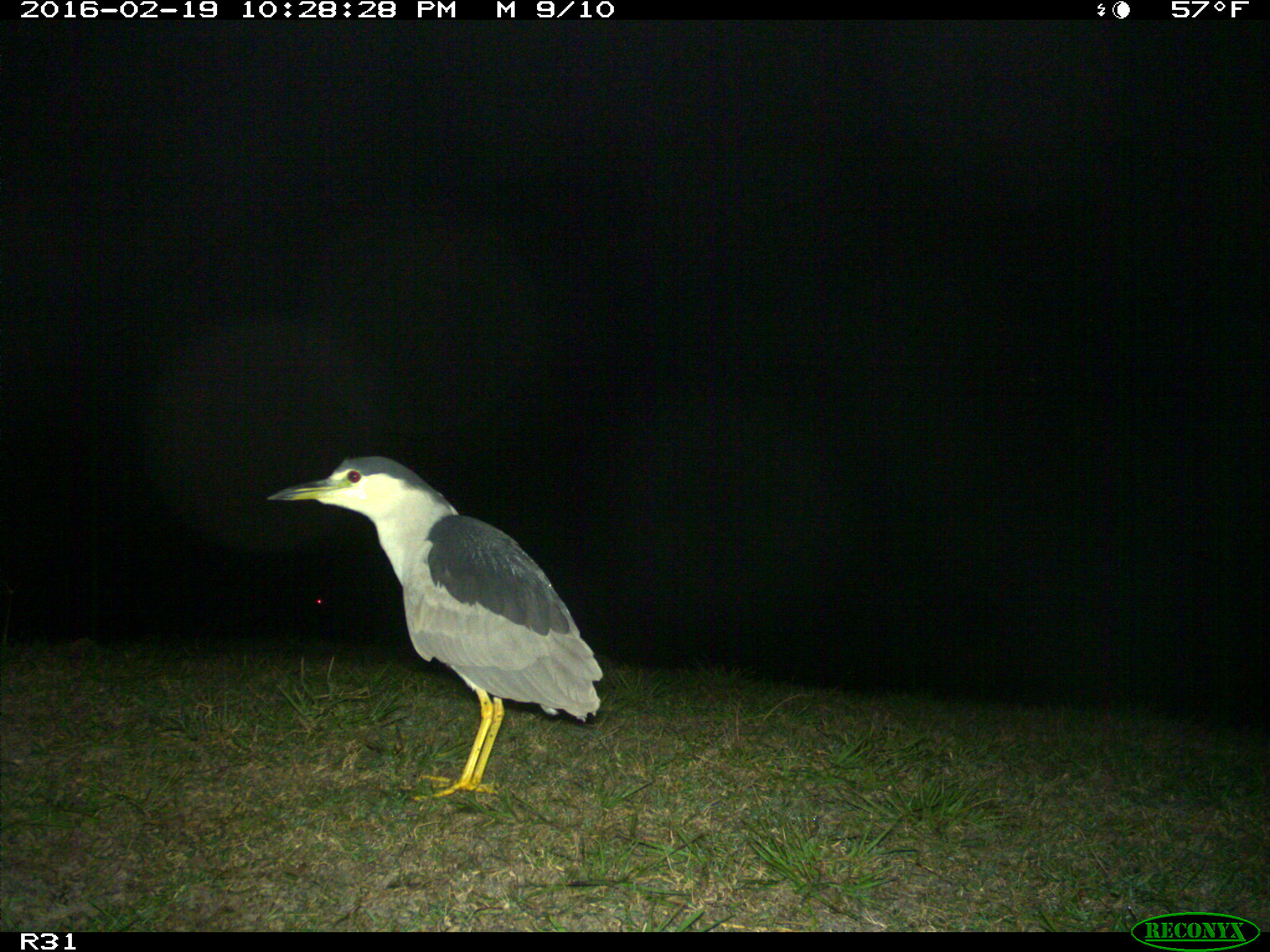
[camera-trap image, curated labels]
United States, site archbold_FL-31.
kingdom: Animalia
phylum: Chordata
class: Aves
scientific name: Aves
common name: birds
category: unidentified bird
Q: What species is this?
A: Unidentified bird (birds) (Aves).